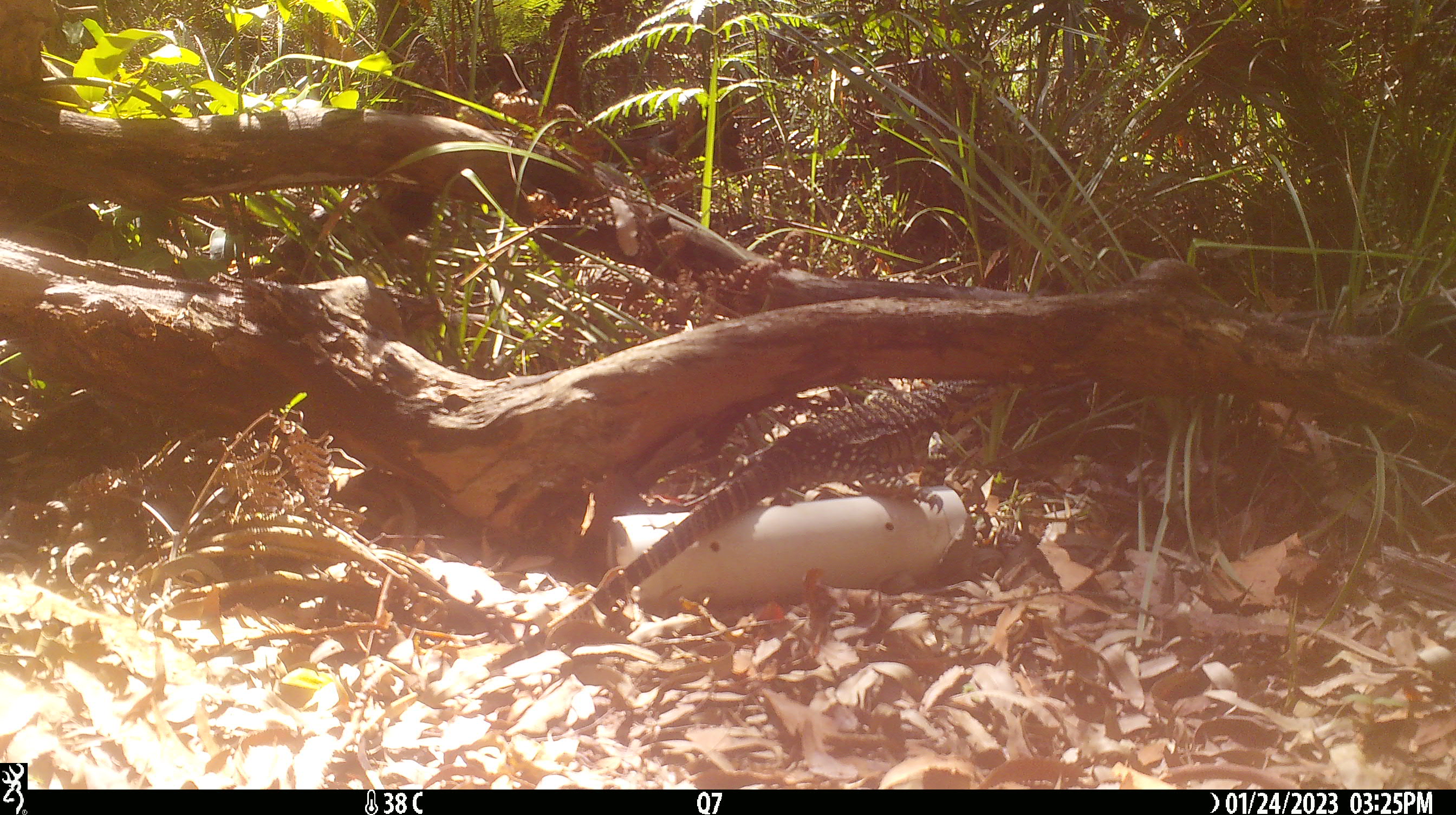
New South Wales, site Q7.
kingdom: Animalia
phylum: Chordata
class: Reptilia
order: Squamata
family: Varanidae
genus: Varanus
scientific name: Varanus varius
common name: lace monitor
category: goanna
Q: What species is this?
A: Goanna (lace monitor) (Varanus varius).